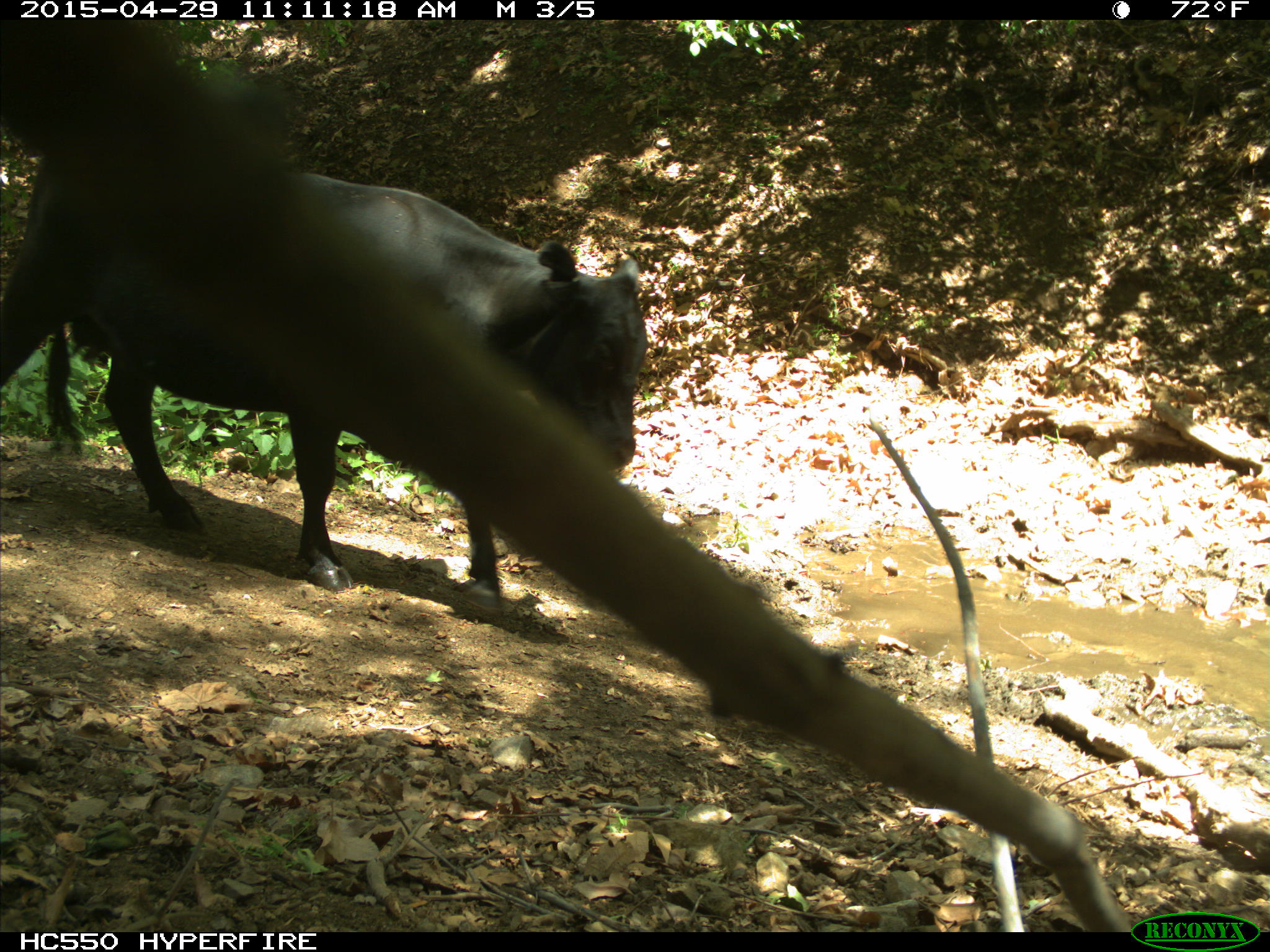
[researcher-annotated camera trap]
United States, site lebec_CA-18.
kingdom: Animalia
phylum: Chordata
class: Mammalia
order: Artiodactyla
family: Bovidae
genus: Bos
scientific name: Bos taurus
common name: domestic cow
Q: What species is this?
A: Bos taurus (domestic cow).